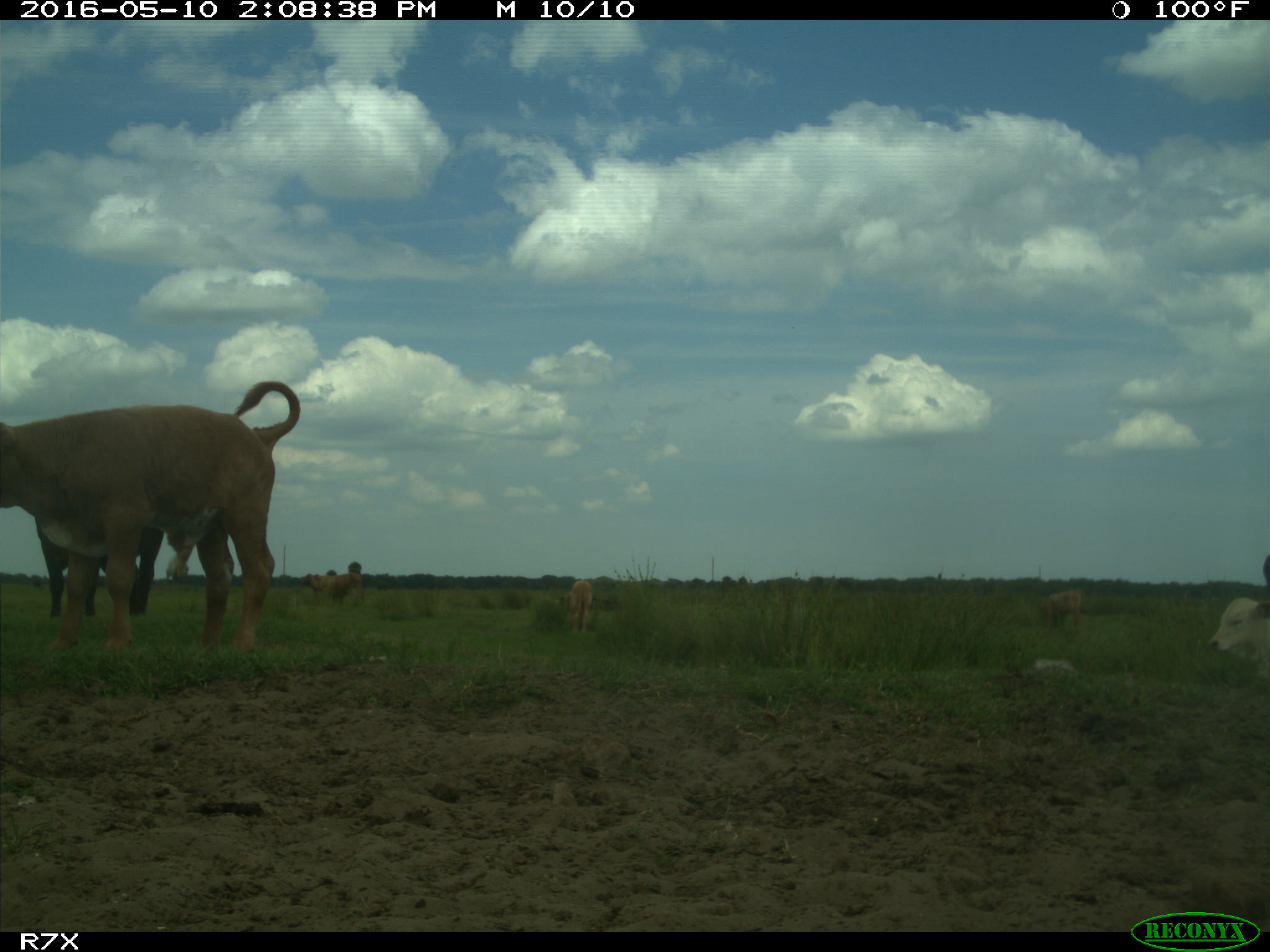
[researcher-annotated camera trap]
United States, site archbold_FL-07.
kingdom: Animalia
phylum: Chordata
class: Mammalia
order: Artiodactyla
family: Bovidae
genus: Bos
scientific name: Bos taurus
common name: domestic cow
Bos taurus (domestic cow).